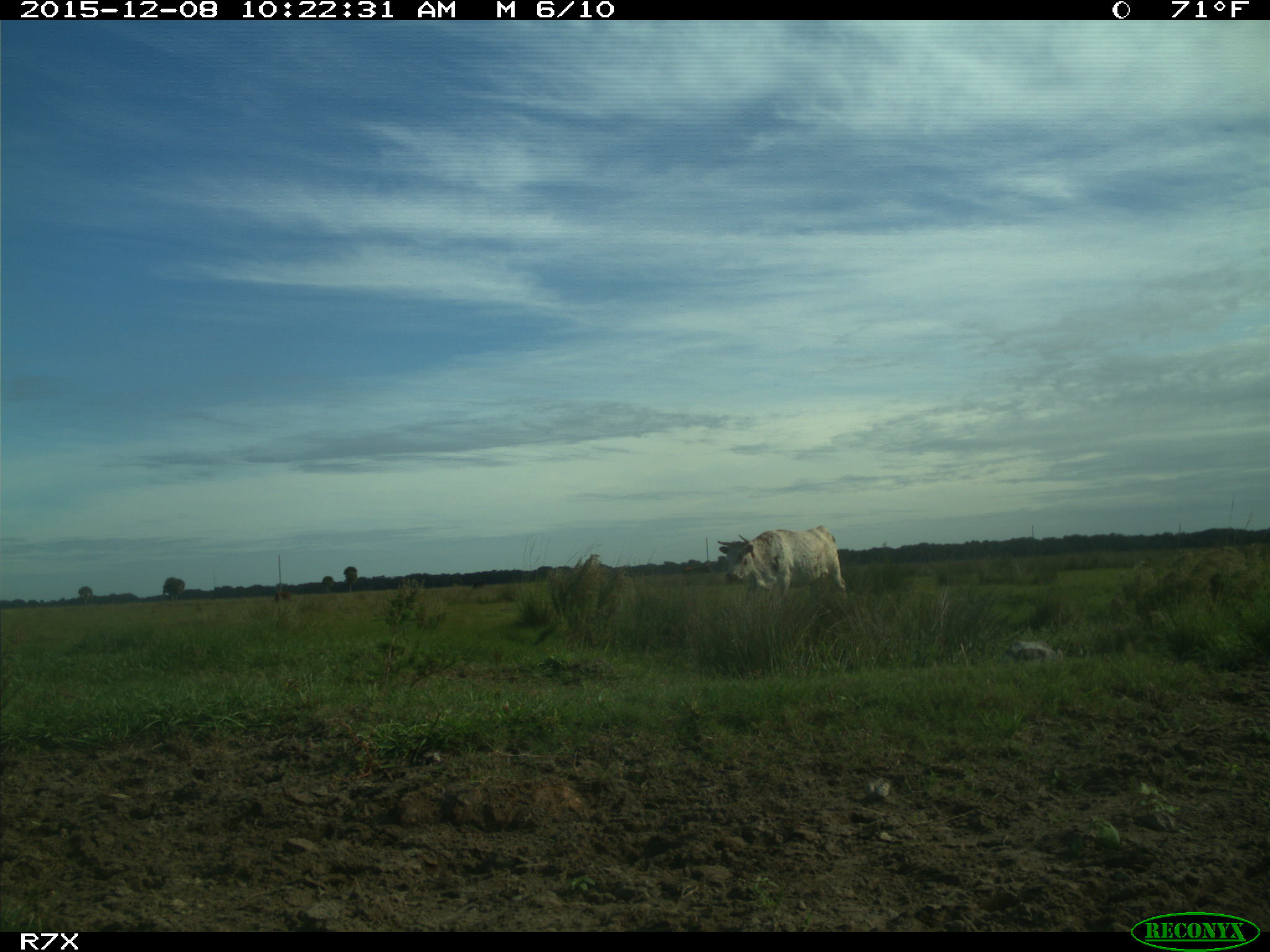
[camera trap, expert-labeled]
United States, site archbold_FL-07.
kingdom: Animalia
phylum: Chordata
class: Mammalia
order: Artiodactyla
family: Bovidae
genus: Bos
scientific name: Bos taurus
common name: domestic cow